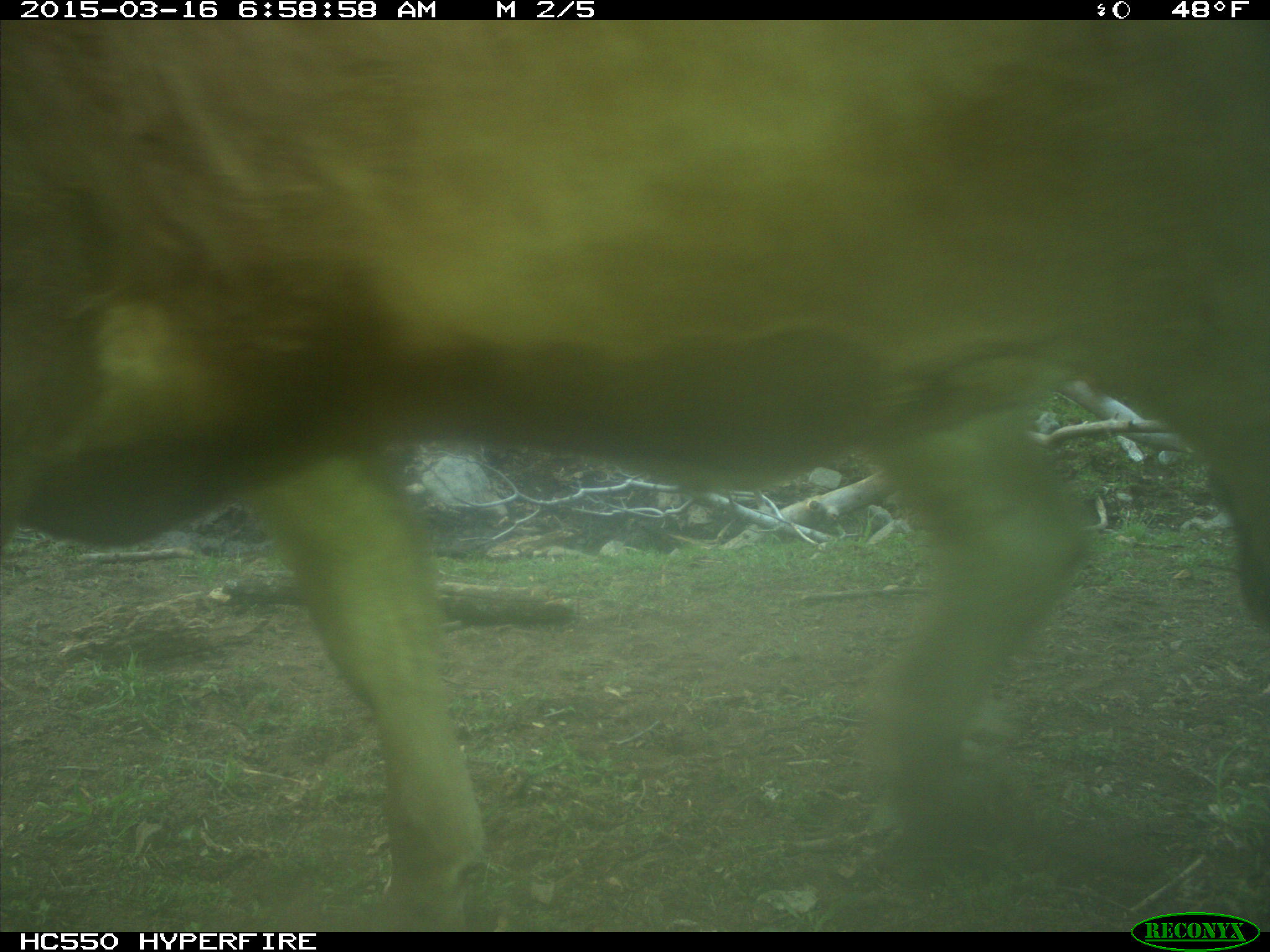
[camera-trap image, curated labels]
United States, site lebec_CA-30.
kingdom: Animalia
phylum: Chordata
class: Mammalia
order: Artiodactyla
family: Bovidae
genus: Bos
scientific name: Bos taurus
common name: domestic cow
Bos taurus (domestic cow).